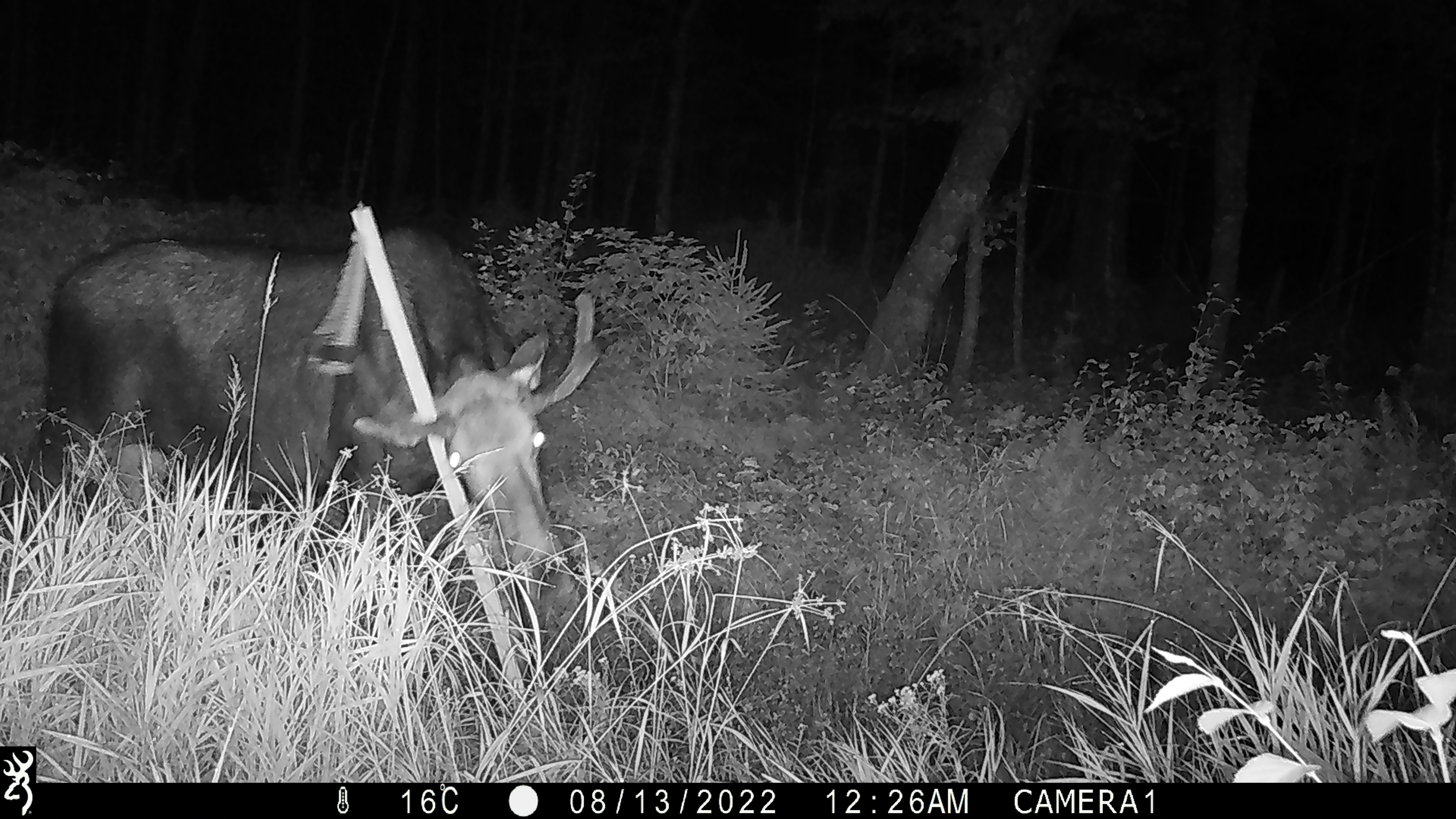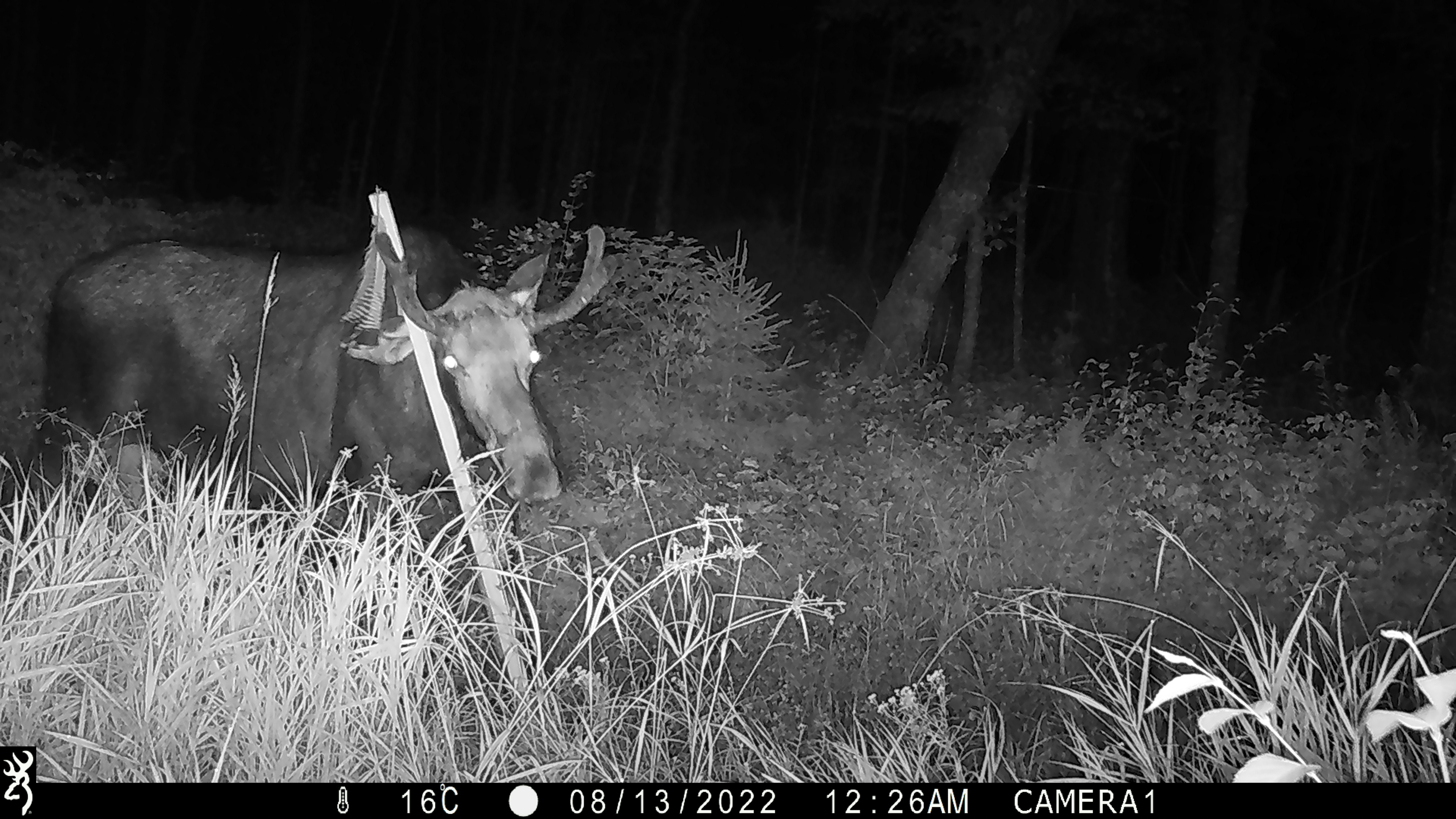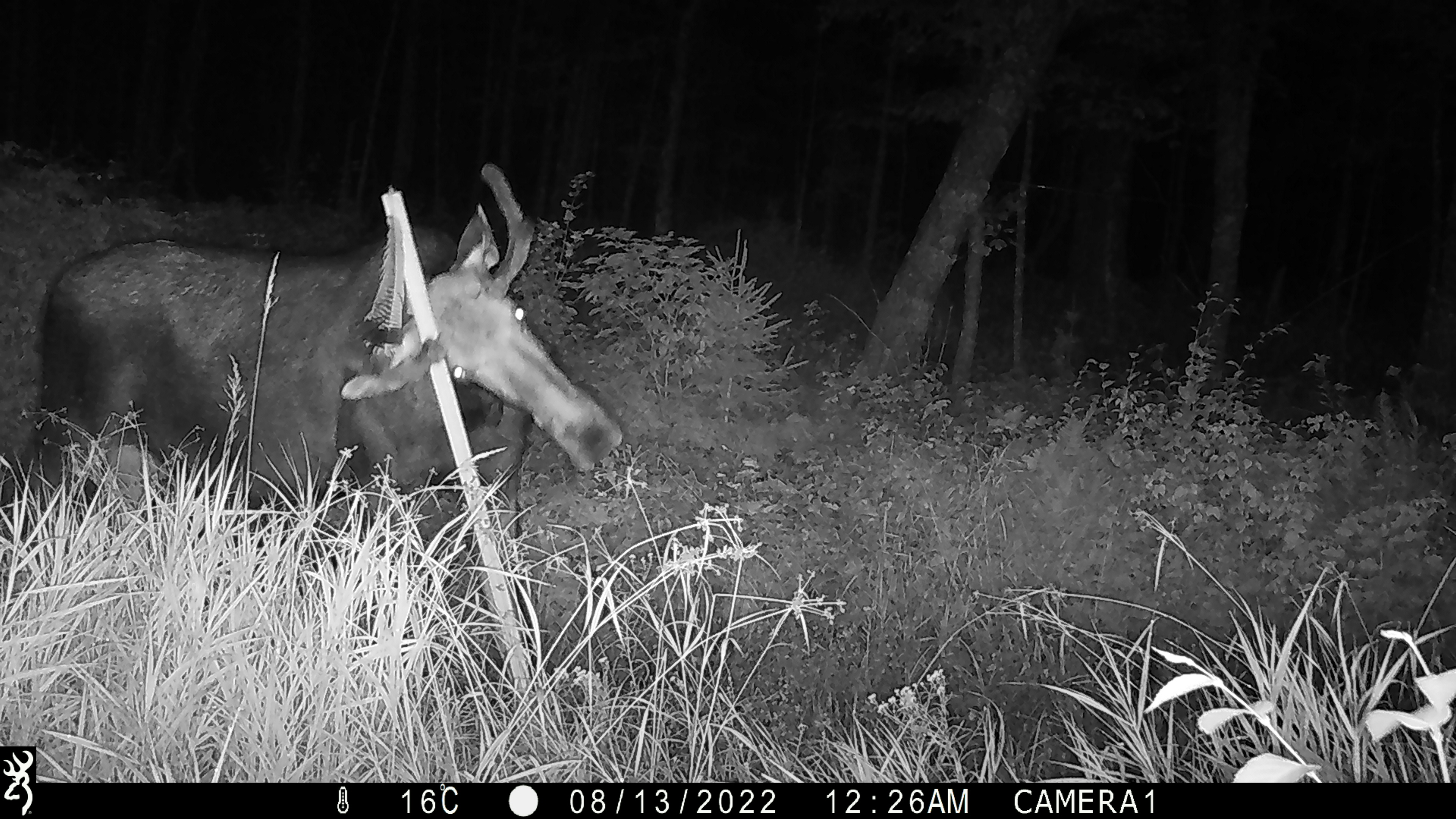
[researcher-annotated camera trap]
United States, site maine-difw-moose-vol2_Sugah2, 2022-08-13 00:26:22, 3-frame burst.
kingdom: Animalia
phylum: Chordata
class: Mammalia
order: Artiodactyla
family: Cervidae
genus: Alces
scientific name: Alces alces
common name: moose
Moose (Alces alces).